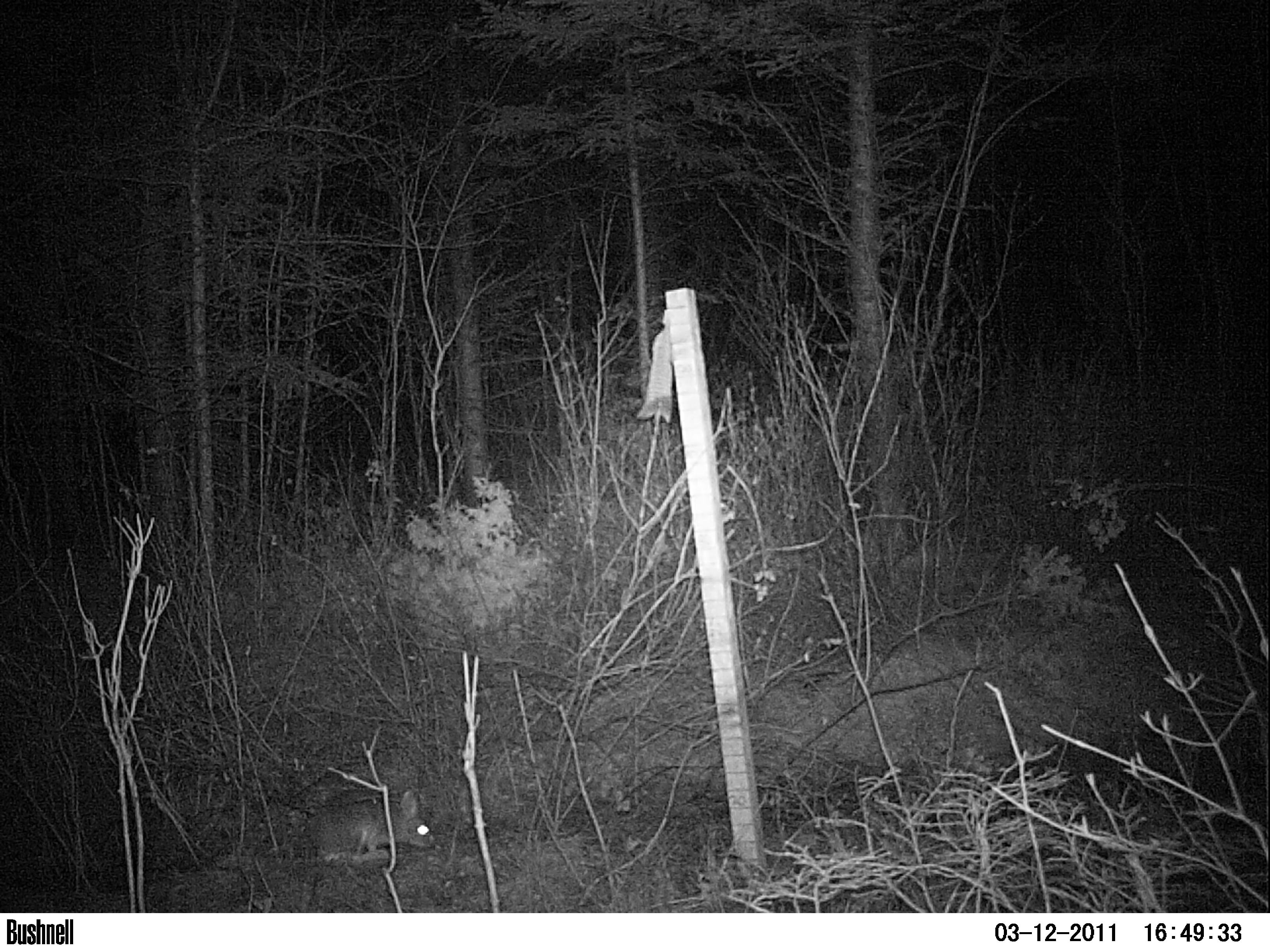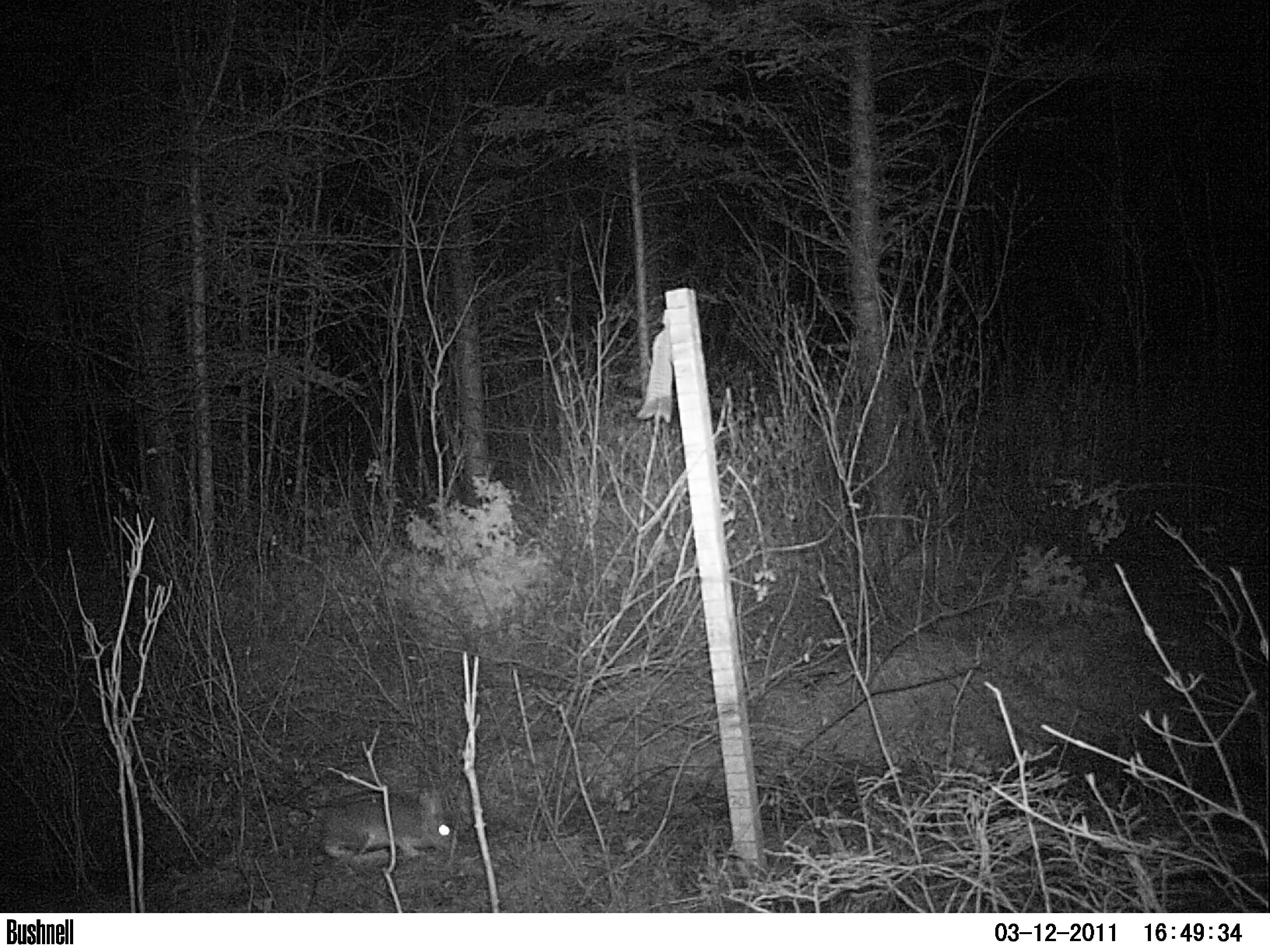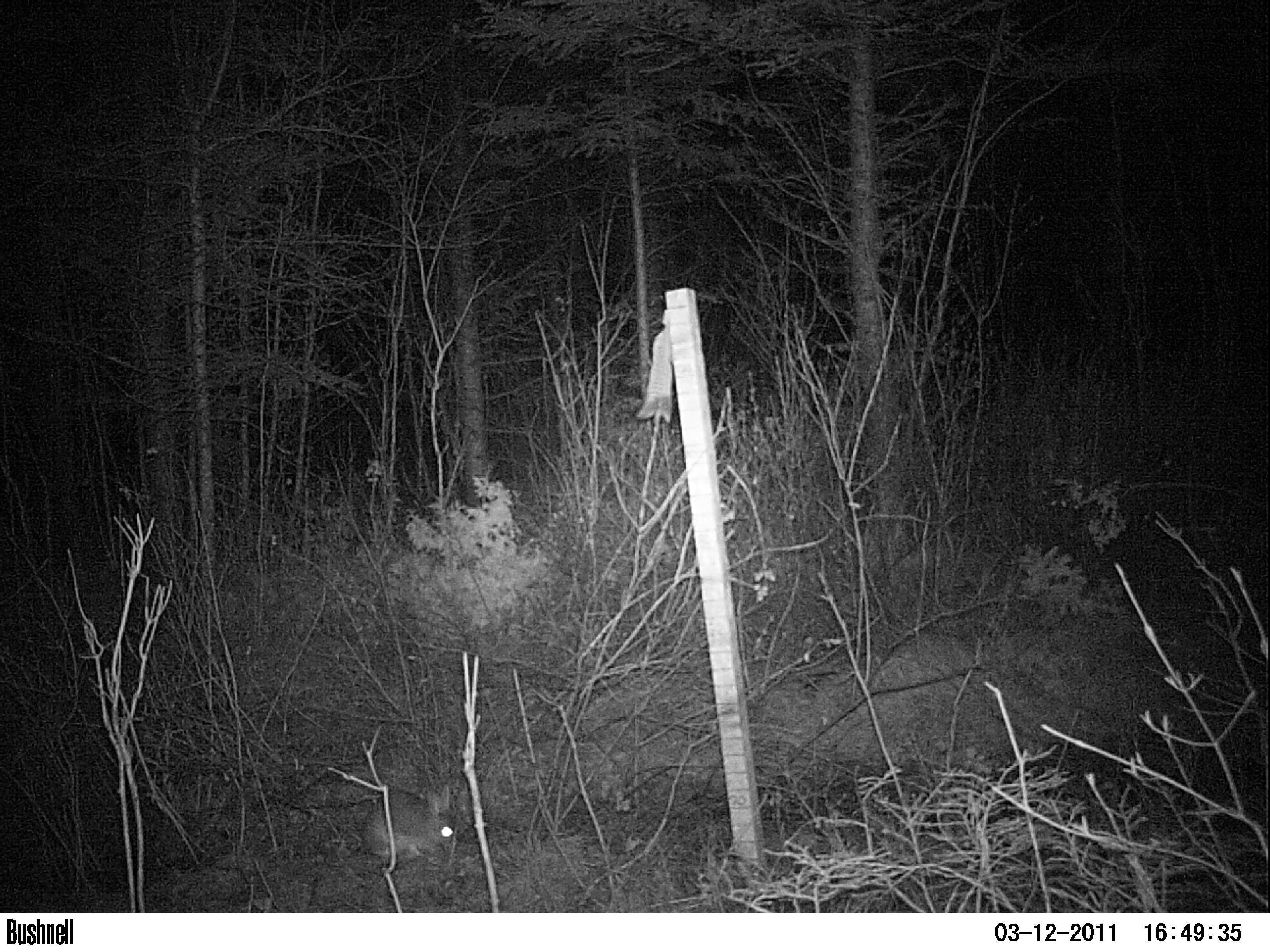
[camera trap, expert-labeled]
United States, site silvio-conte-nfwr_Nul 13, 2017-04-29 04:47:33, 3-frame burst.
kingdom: Animalia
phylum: Chordata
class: Mammalia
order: Lagomorpha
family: Leporidae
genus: Lepus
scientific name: Lepus americanus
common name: snowshoe hare